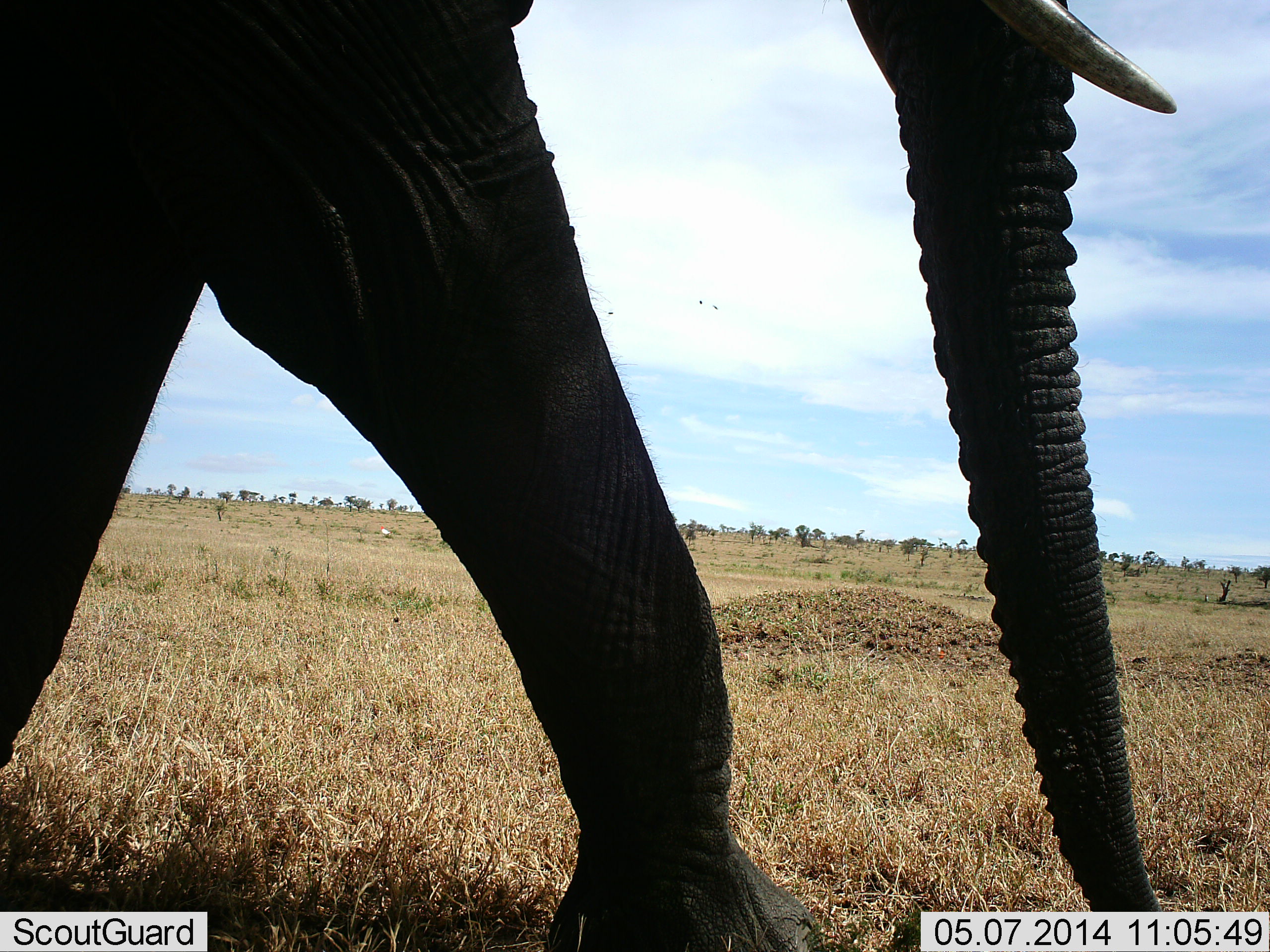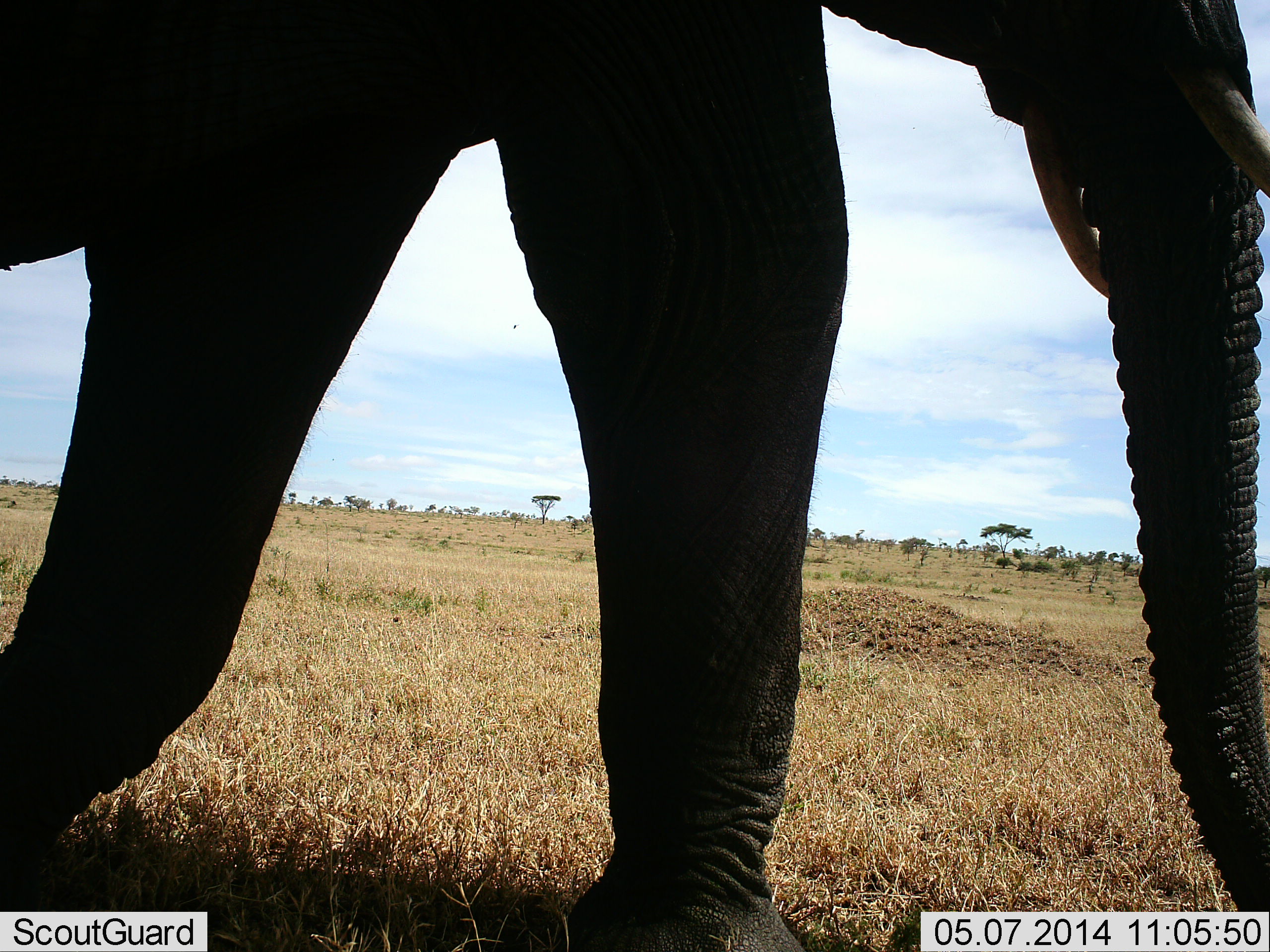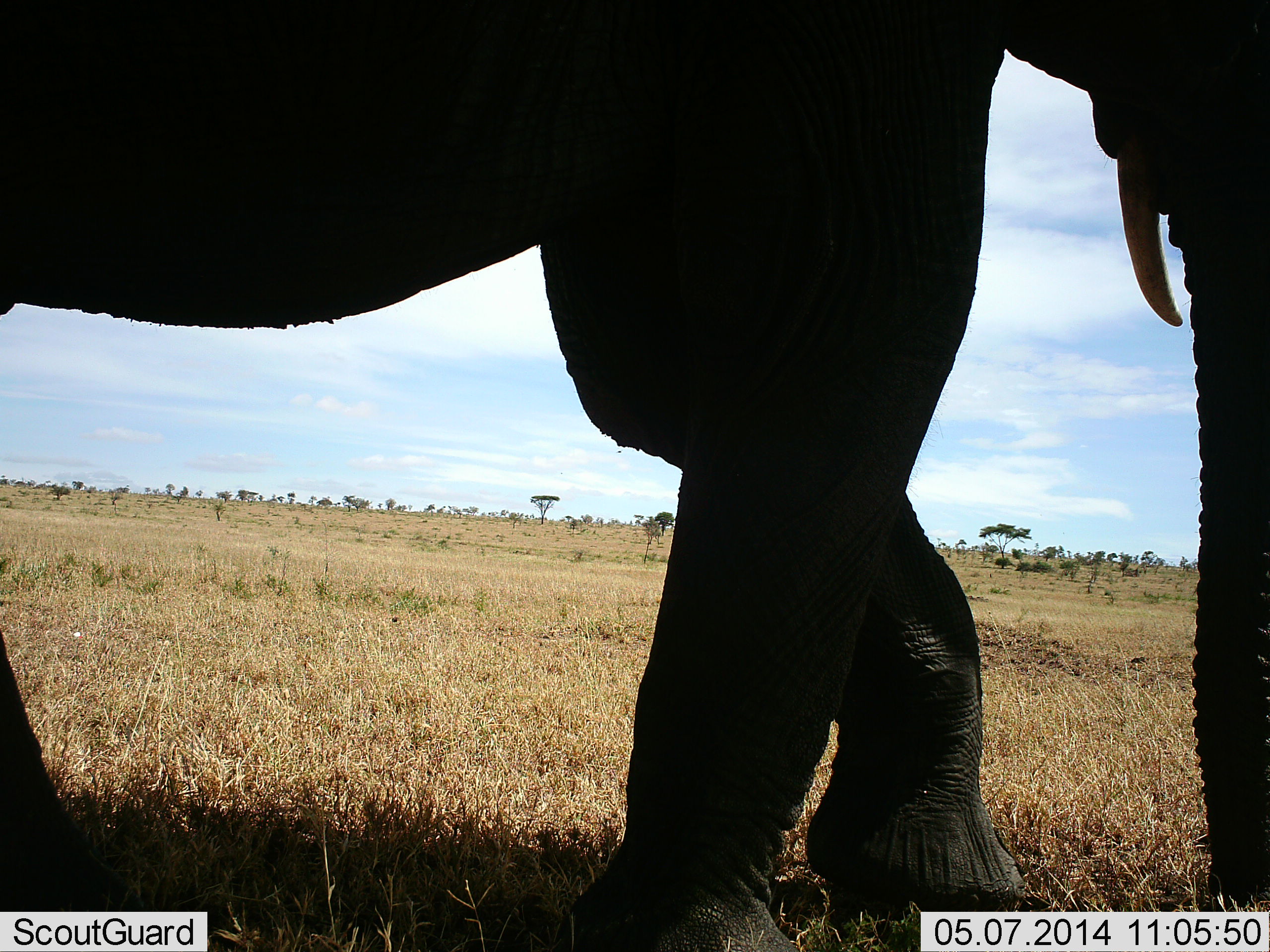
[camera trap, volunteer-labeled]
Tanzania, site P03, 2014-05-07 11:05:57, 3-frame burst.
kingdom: Animalia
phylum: Chordata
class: Mammalia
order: Proboscidea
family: Elephantidae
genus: Loxodonta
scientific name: Loxodonta africana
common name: african bush elephant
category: elephant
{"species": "elephant (african bush elephant) (Loxodonta africana)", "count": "1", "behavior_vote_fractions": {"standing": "0%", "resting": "0%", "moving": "100%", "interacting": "0%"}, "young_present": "0%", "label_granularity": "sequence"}